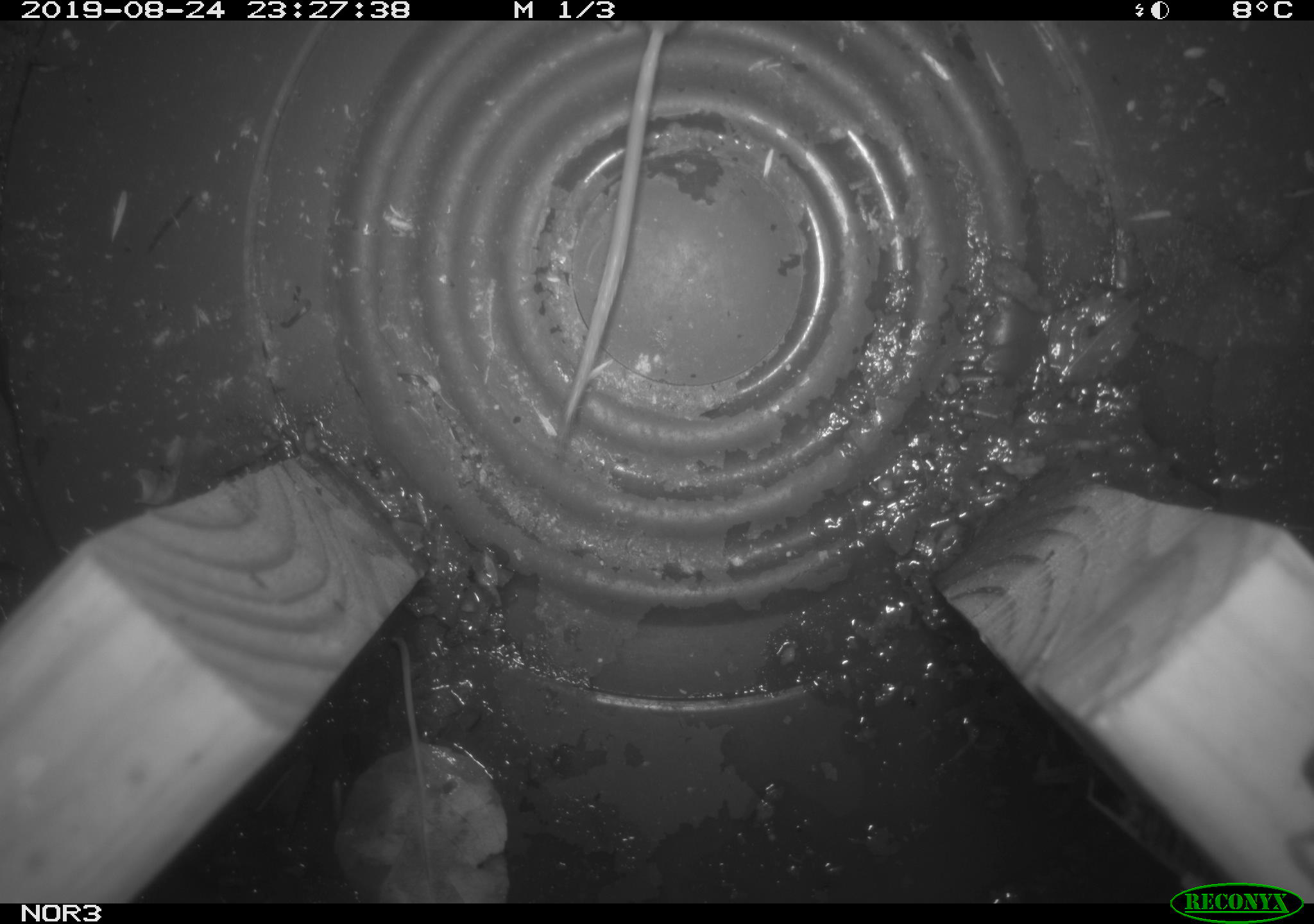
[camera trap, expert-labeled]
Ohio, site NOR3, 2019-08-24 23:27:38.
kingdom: Animalia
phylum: Chordata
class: Mammalia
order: Eulipotyphla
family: Soricidae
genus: Sorex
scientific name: Sorex cinereus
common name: masked shrew